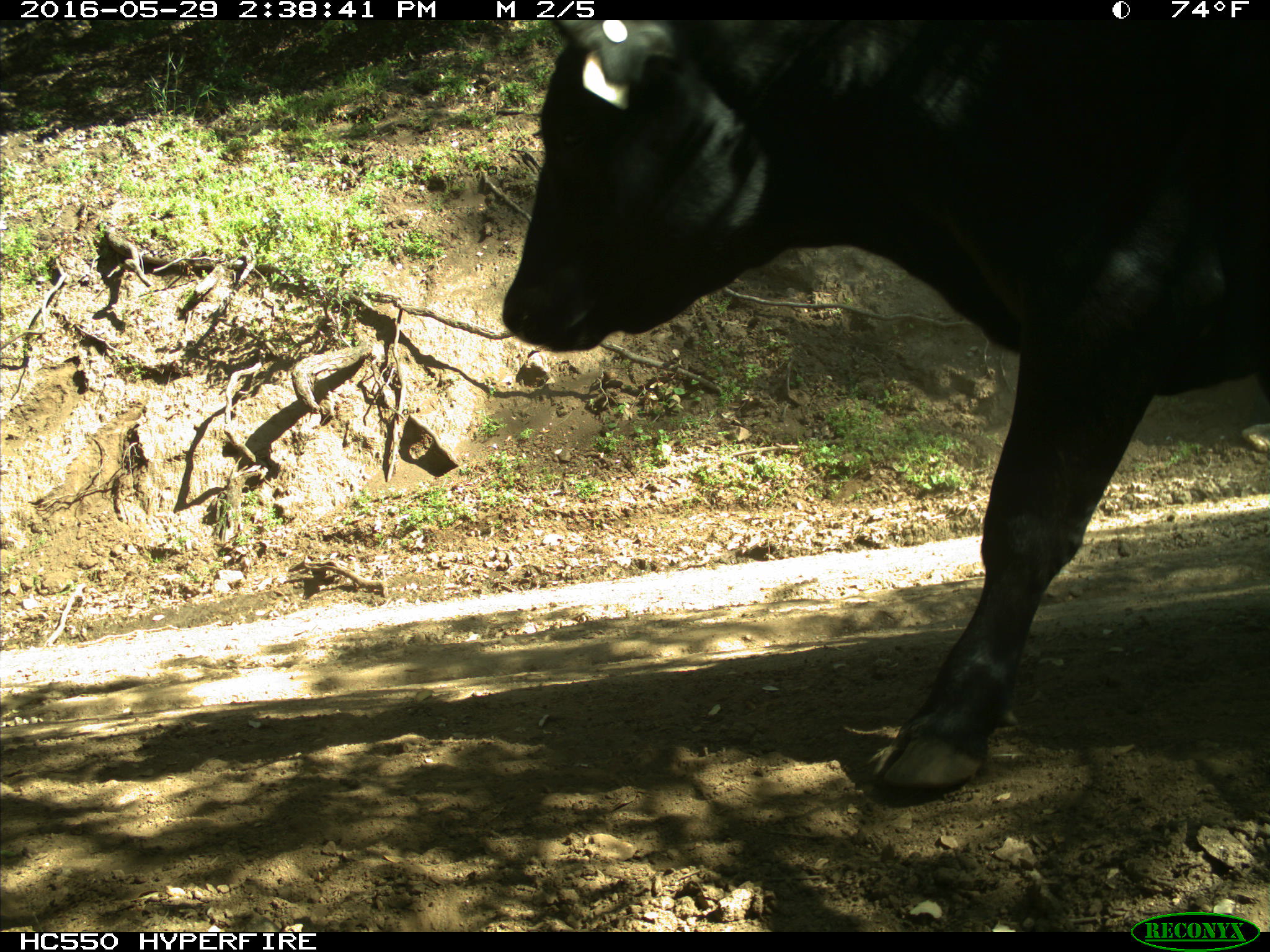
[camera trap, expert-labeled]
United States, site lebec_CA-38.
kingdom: Animalia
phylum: Chordata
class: Mammalia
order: Artiodactyla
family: Bovidae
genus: Bos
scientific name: Bos taurus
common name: domestic cow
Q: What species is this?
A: Bos taurus (domestic cow).